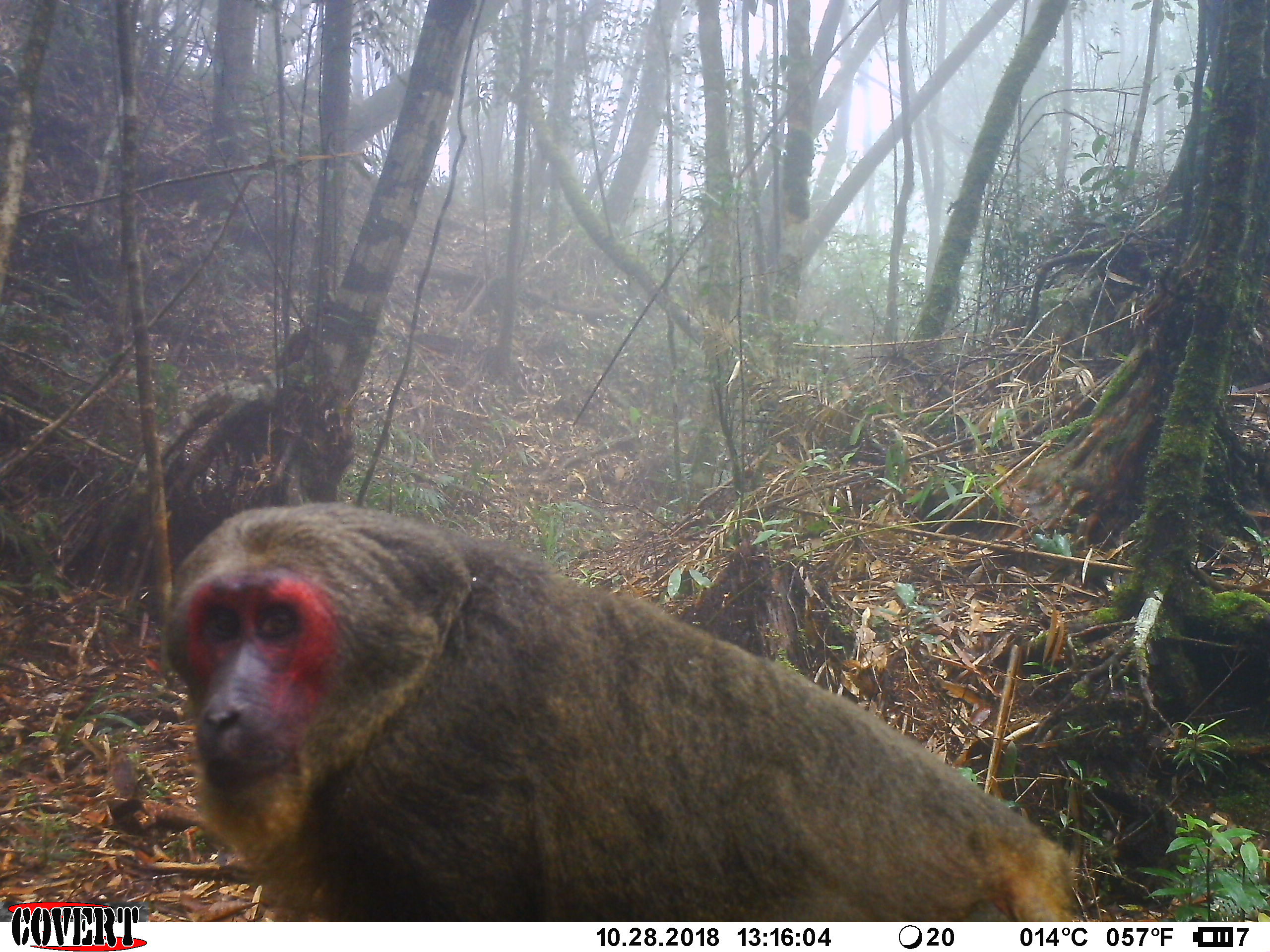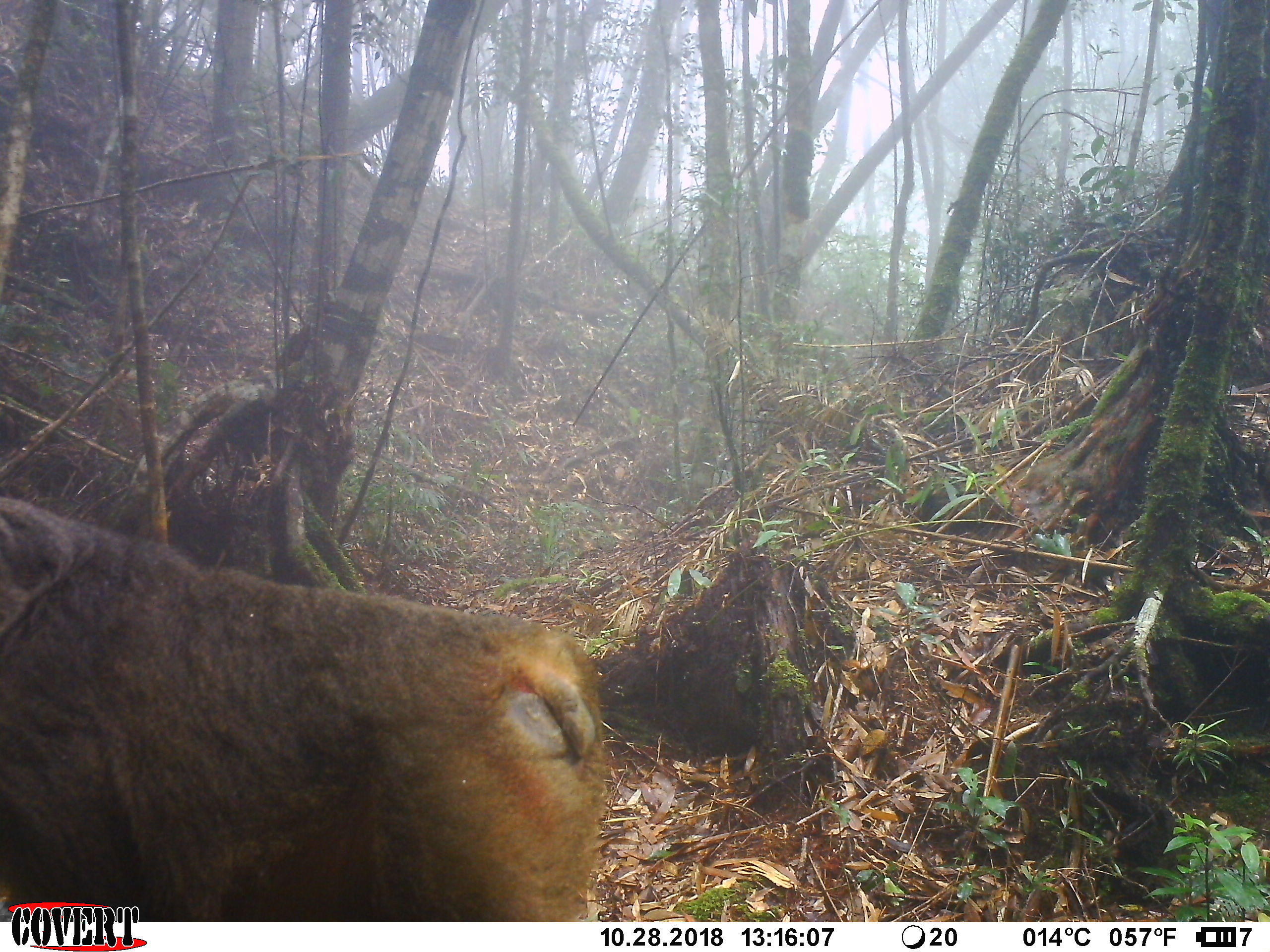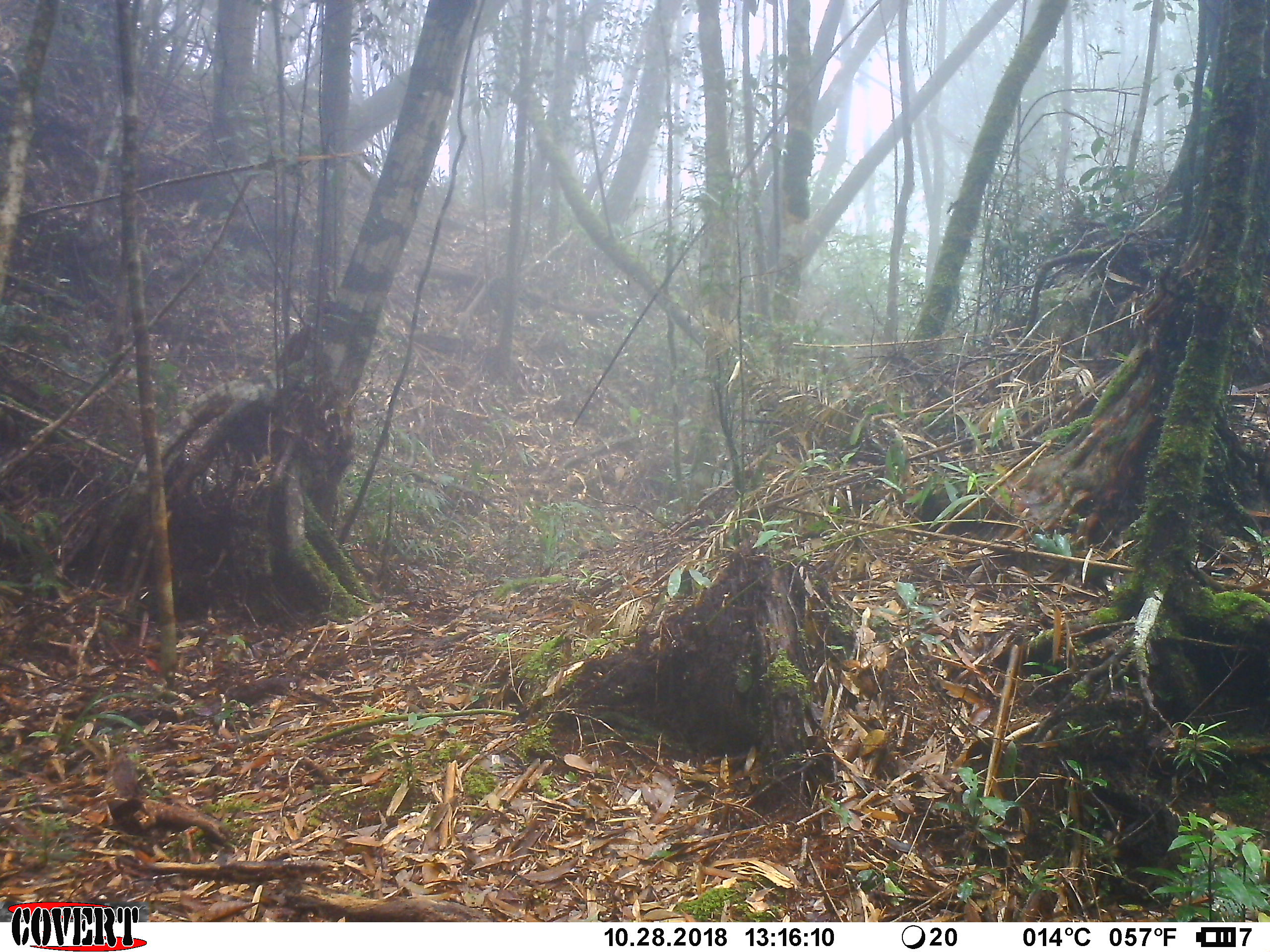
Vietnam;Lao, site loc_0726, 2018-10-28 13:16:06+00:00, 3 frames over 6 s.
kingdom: Animalia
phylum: Chordata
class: Mammalia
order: Primates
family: Cercopithecidae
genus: Macaca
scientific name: Macaca arctoides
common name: stump-tailed macaque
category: stump tailed macaque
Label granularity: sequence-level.